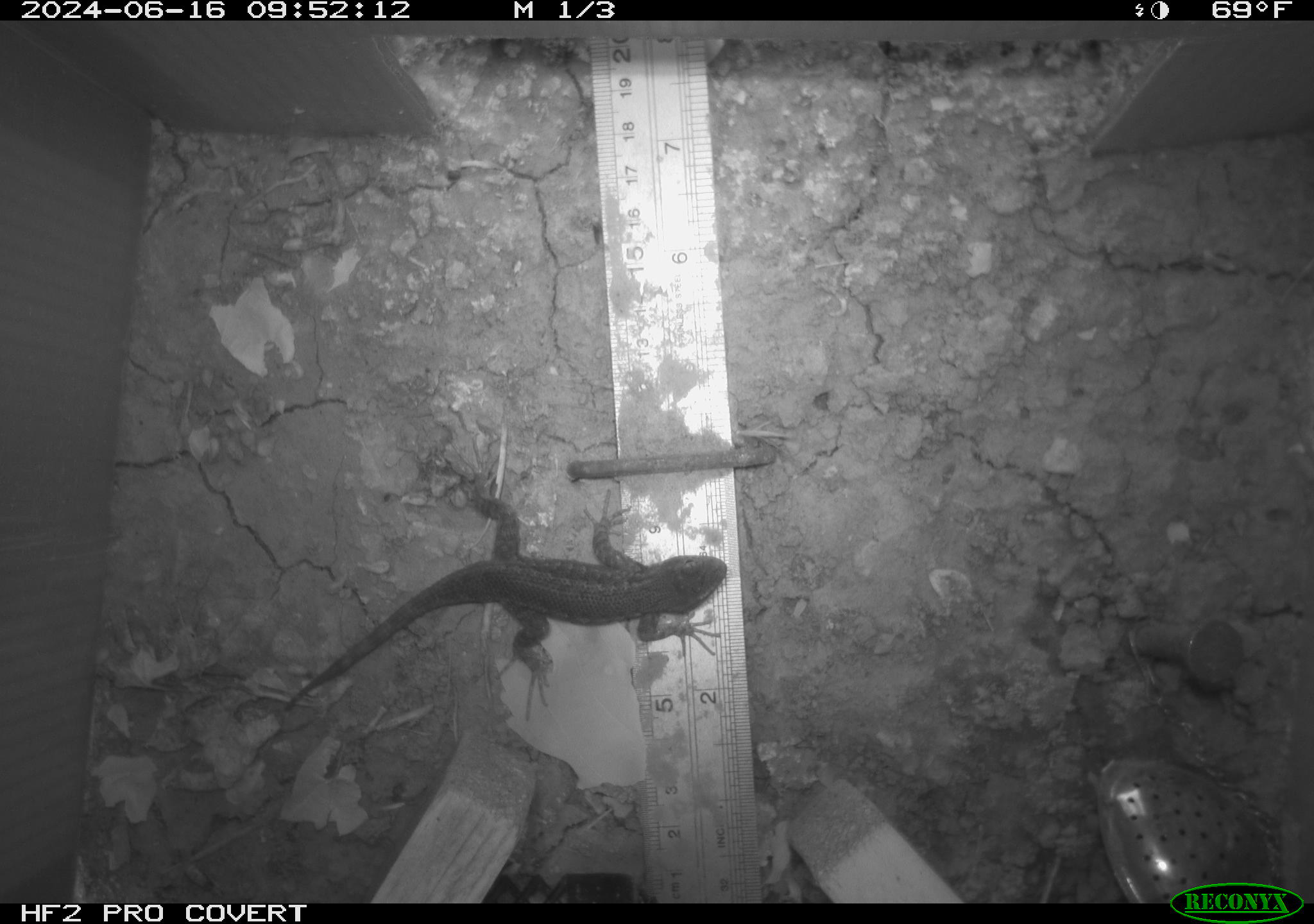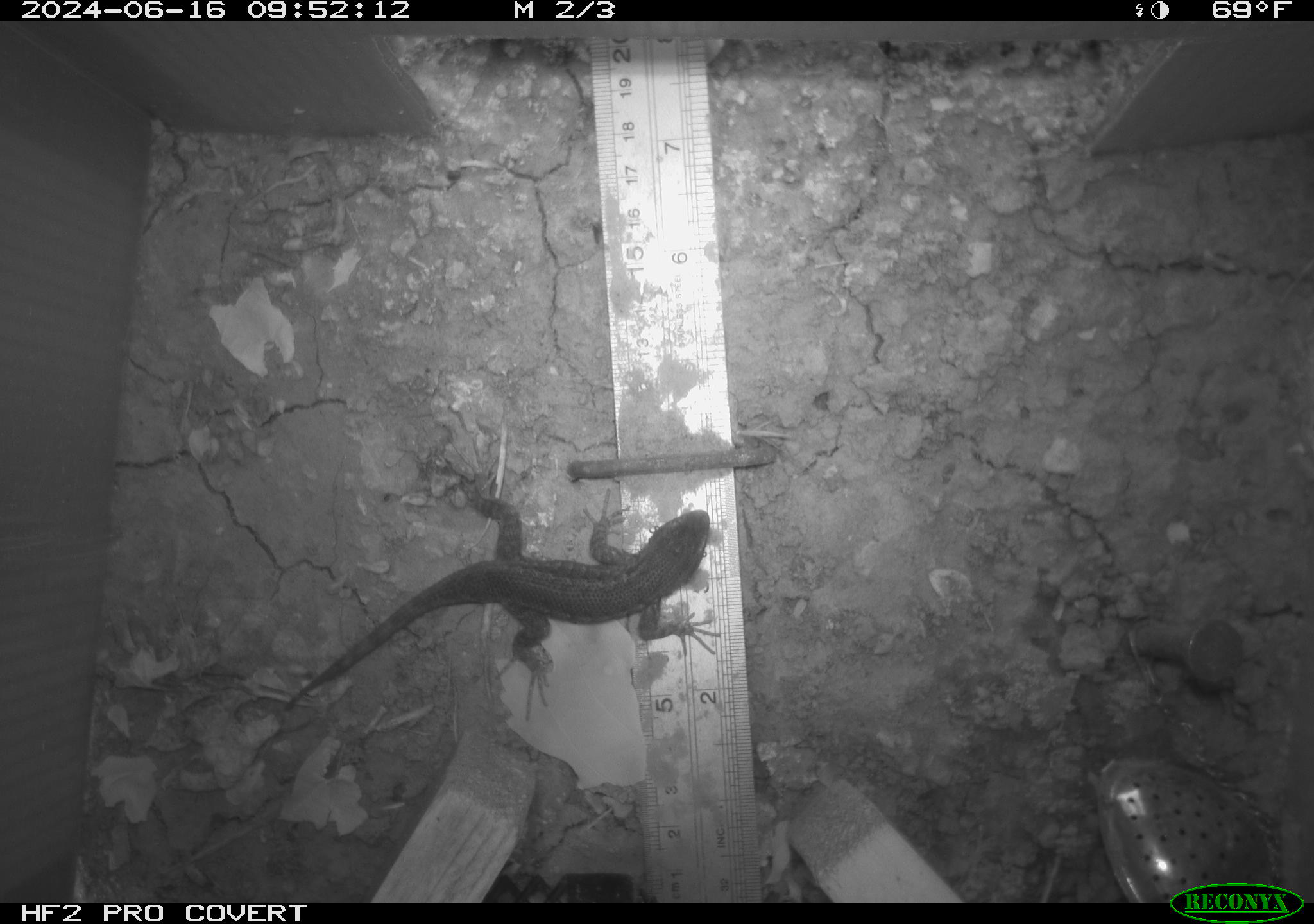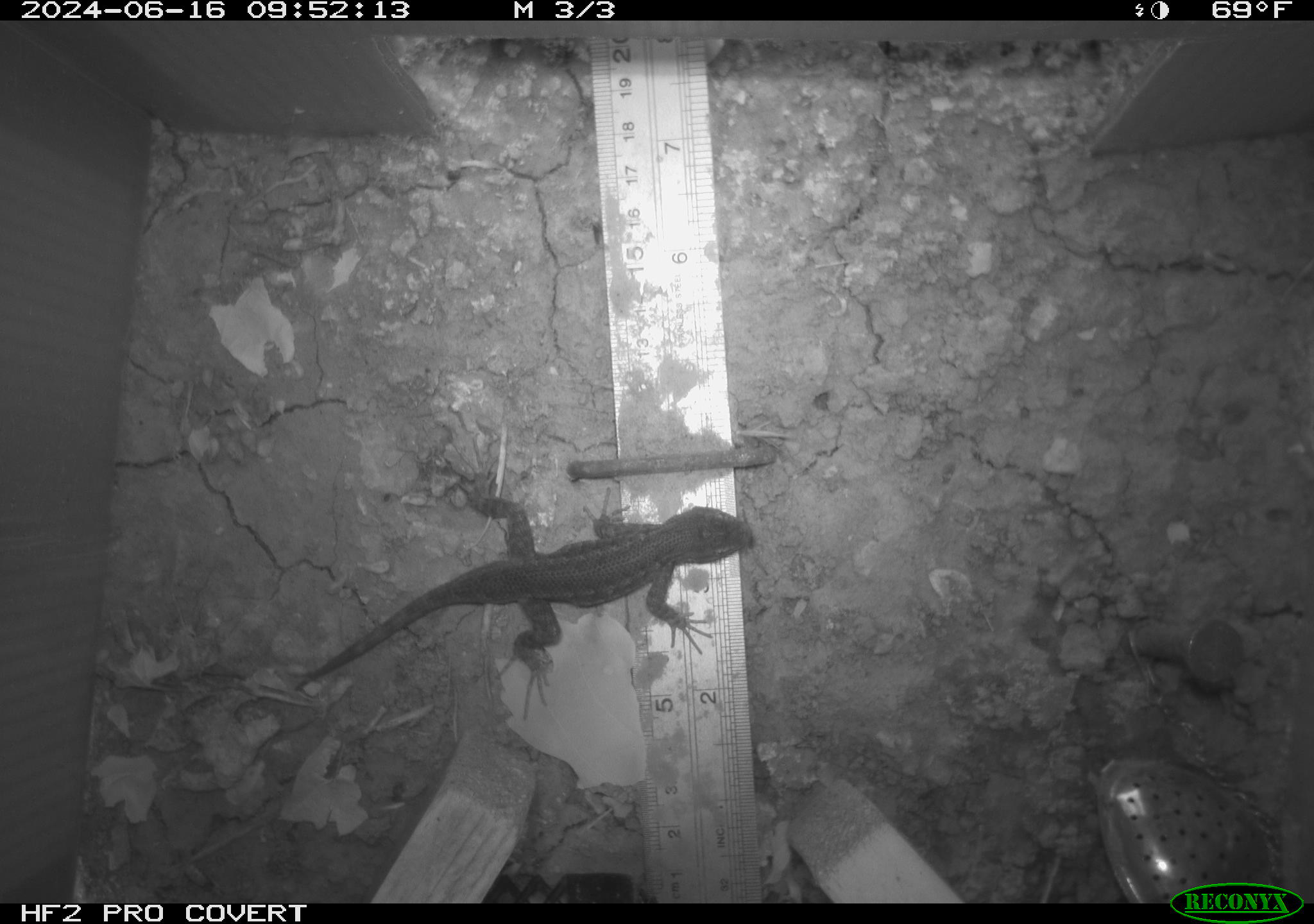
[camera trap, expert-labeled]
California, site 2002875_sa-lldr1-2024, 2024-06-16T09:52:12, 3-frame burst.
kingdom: Animalia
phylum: Chordata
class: Reptilia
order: Squamata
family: Phrynosomatidae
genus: Sceloporus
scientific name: Sceloporus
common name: spiny lizards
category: sceloporus species